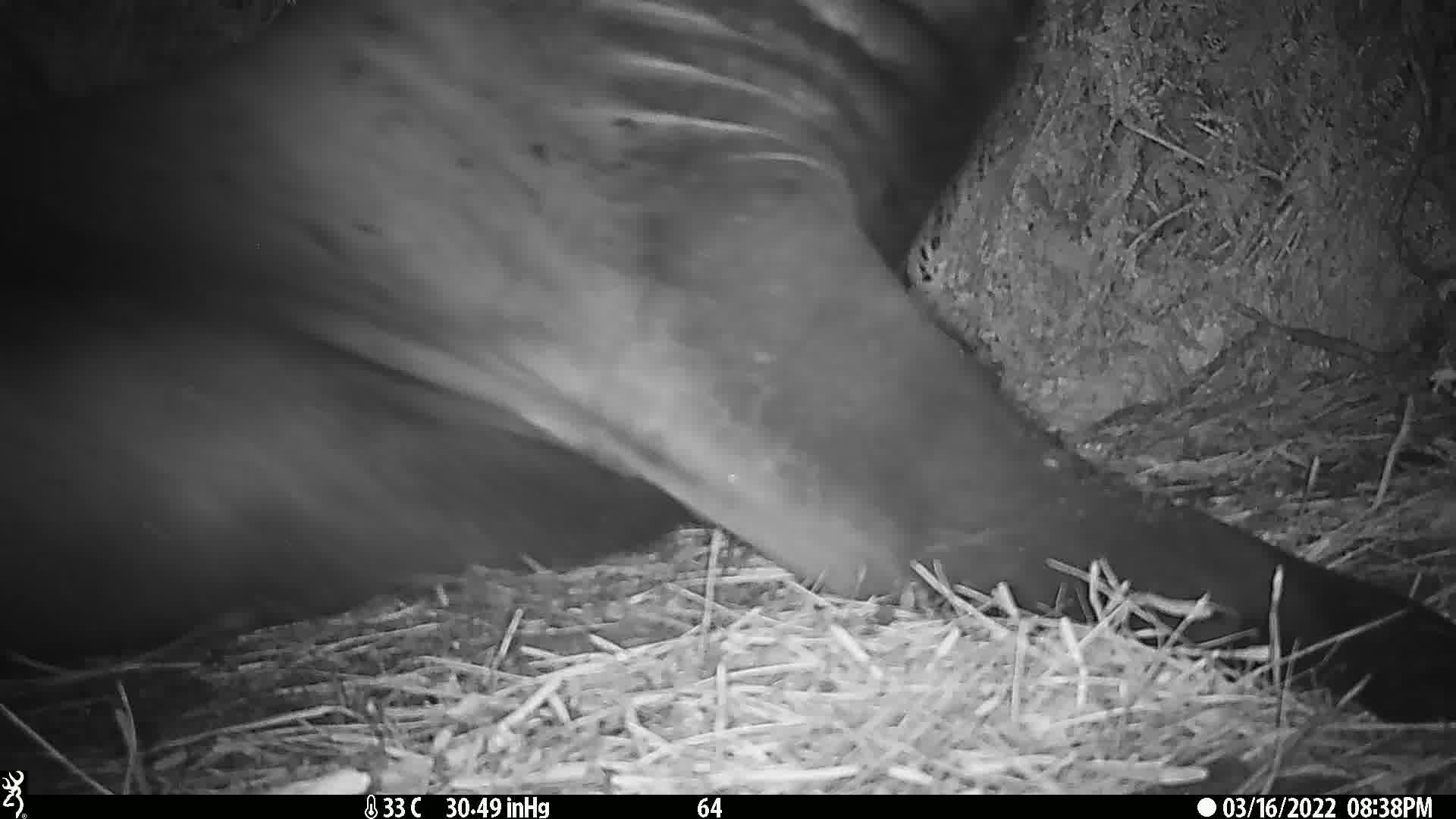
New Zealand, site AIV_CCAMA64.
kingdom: Animalia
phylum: Chordata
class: Mammalia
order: Carnivora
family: Otariidae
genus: Phocarctos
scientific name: Phocarctos hookeri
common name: new zealand sea lion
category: sealion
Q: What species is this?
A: Sealion (new zealand sea lion) (Phocarctos hookeri).